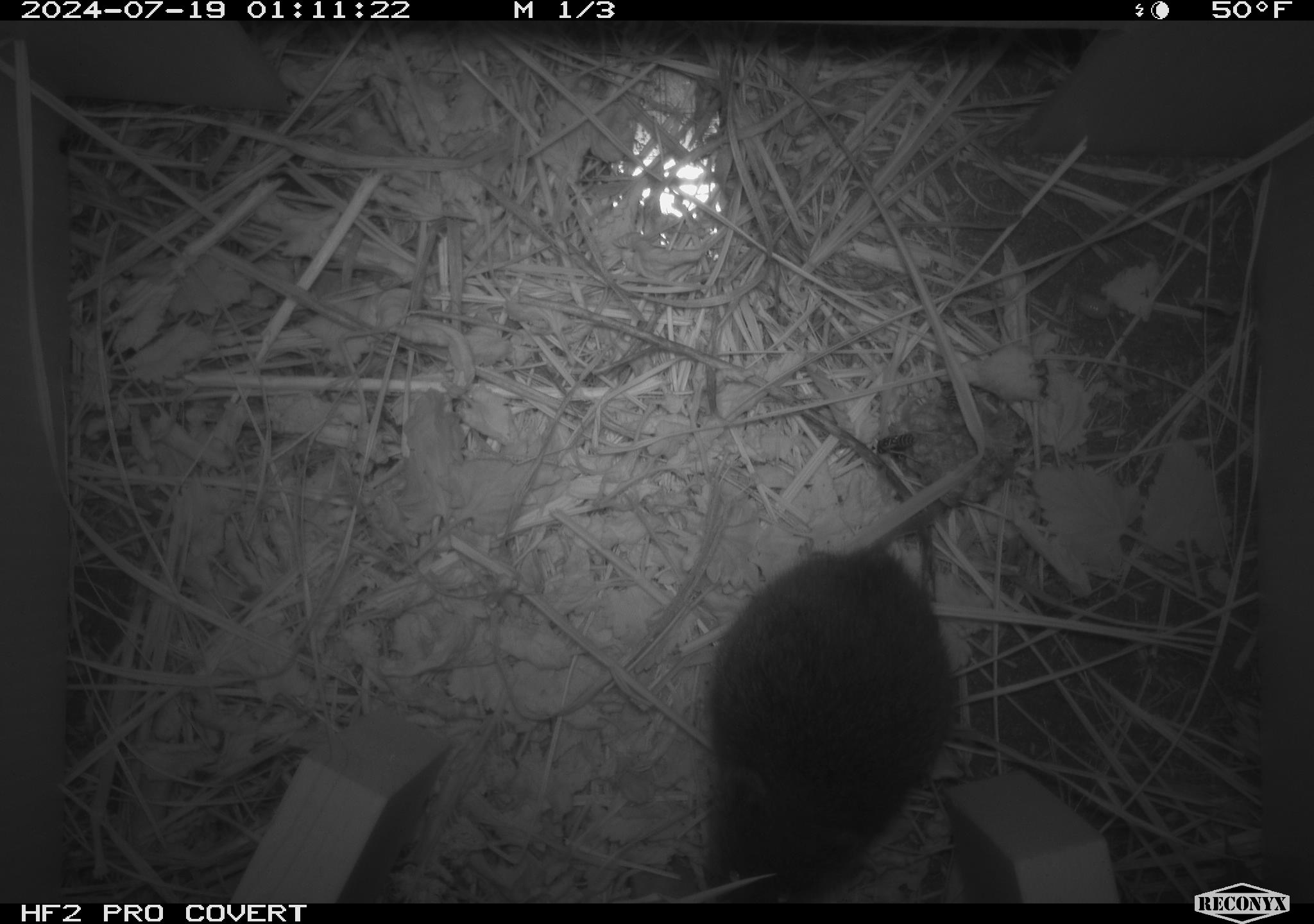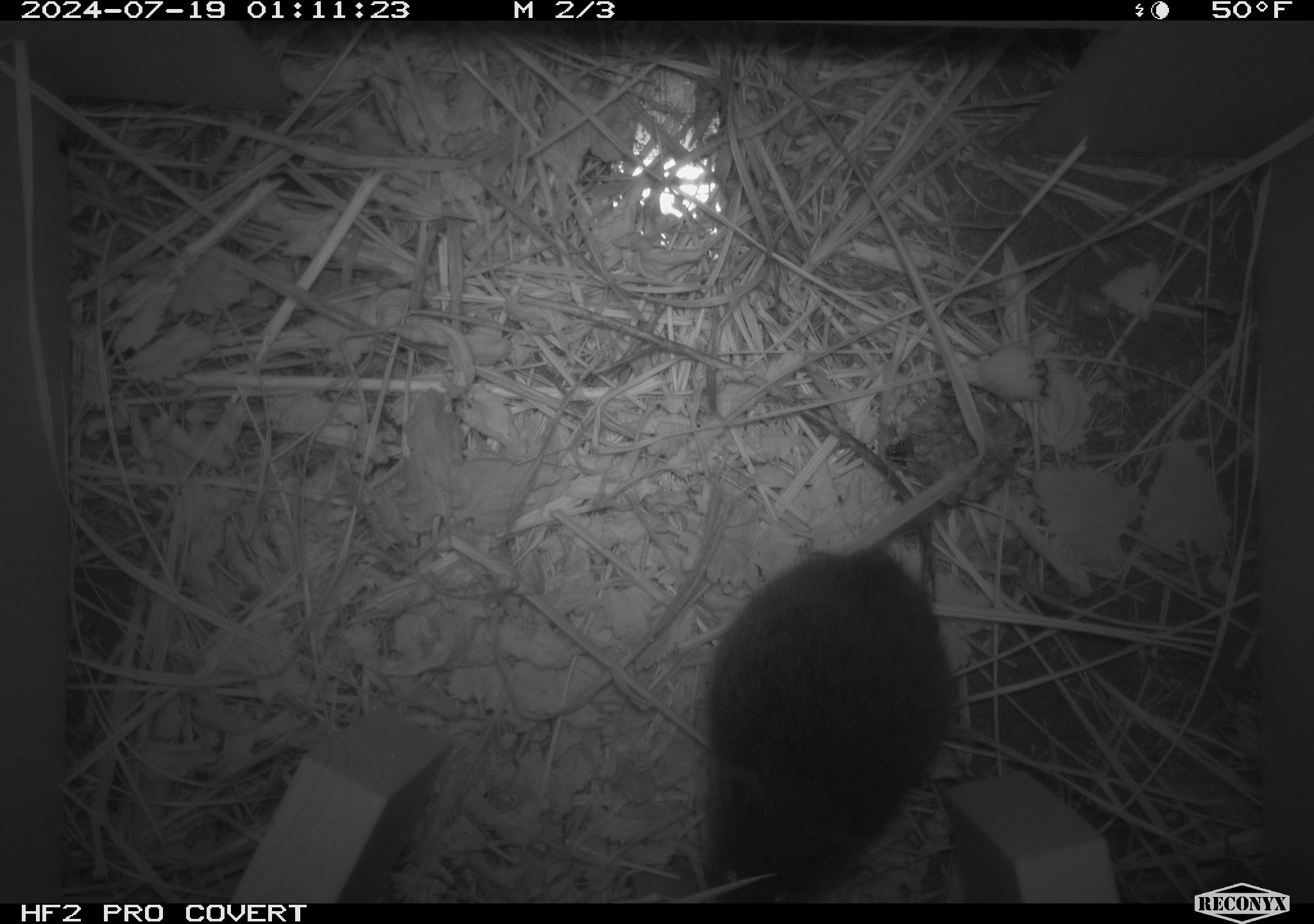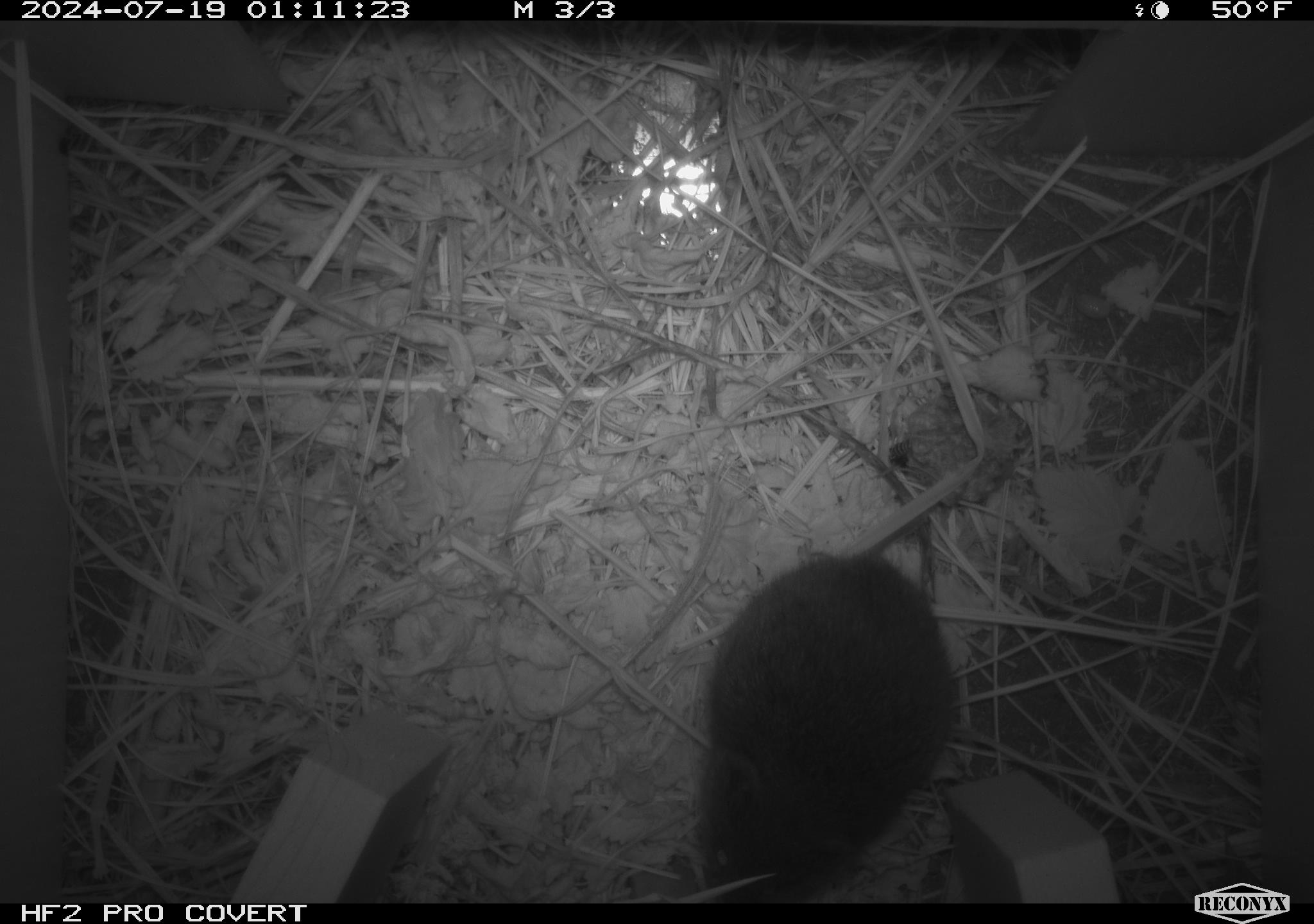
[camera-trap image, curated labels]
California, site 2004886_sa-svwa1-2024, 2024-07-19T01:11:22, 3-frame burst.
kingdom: Animalia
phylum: Arthropoda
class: Insecta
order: Hymenoptera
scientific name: Hymenoptera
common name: ants, bees, wasps, and sawflies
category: hymenoptera order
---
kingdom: Animalia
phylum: Chordata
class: Mammalia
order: Rodentia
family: Cricetidae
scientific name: Arvicolinae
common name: voles, lemmings, and muskrats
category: arvicolinae subfamily